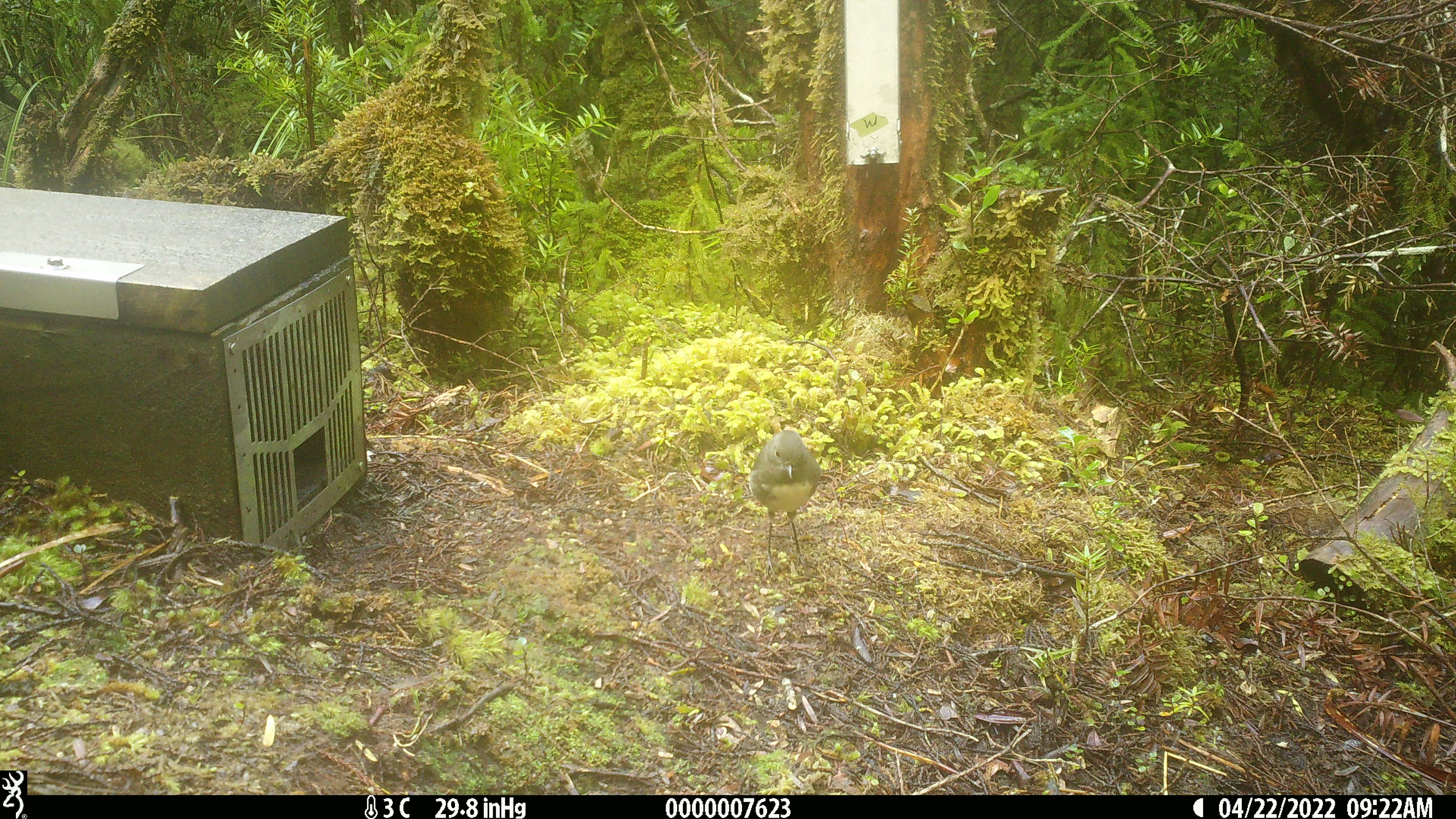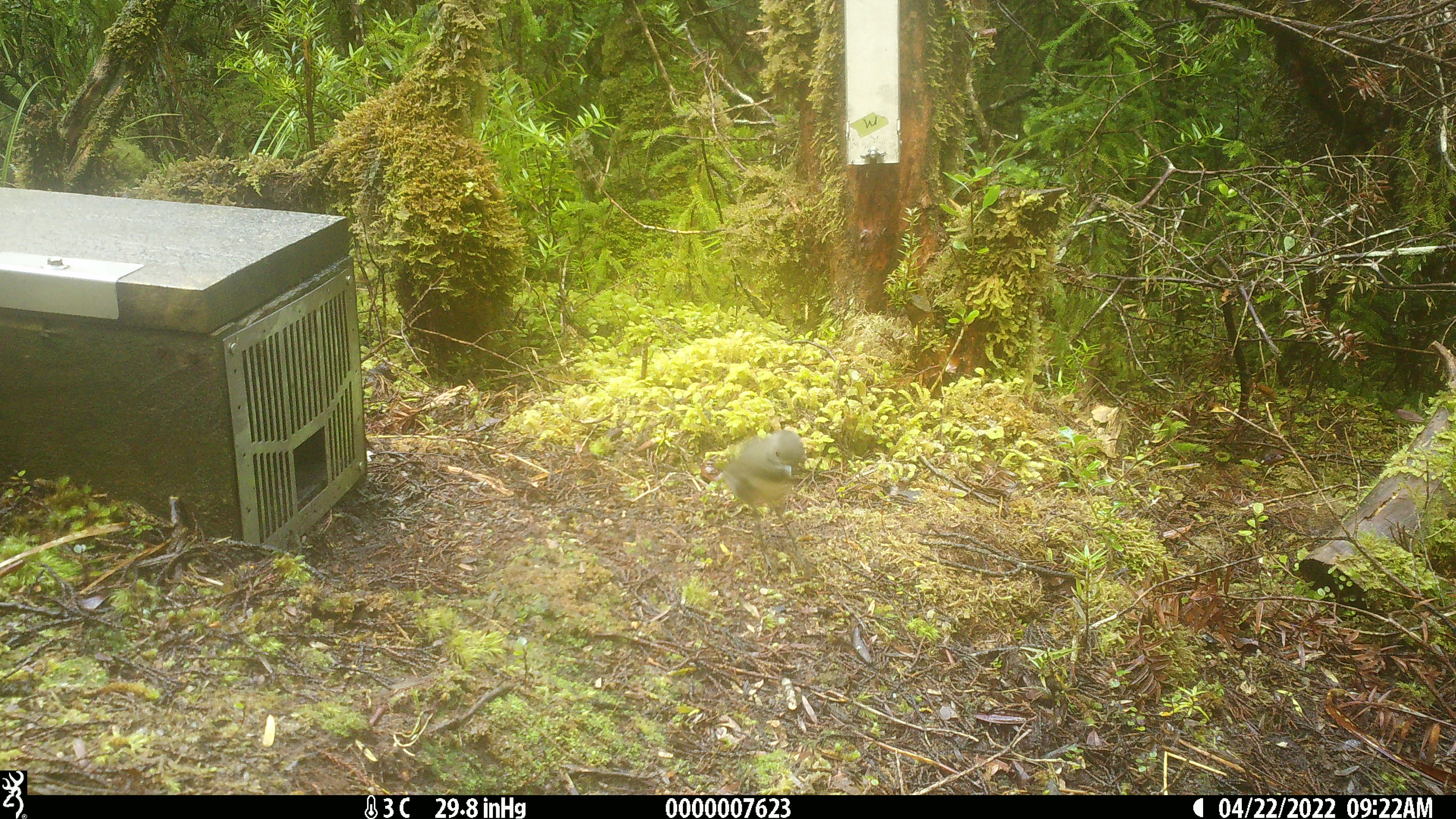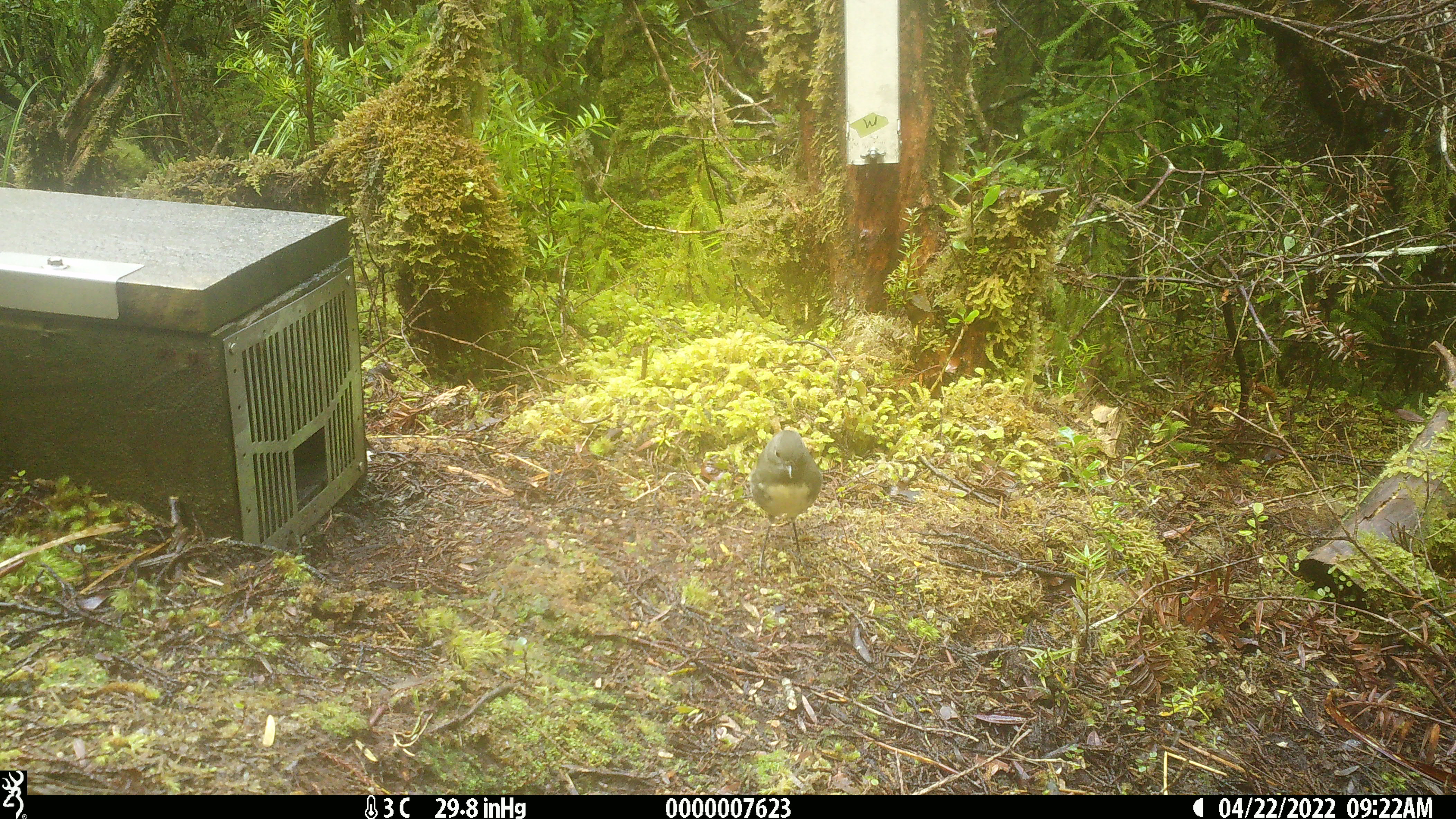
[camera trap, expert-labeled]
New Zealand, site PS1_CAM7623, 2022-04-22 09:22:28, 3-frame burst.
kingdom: Animalia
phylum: Chordata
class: Aves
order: Passeriformes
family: Petroicidae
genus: Petroica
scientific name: Petroica australis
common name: new zealand robin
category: robin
Robin (new zealand robin) (Petroica australis).